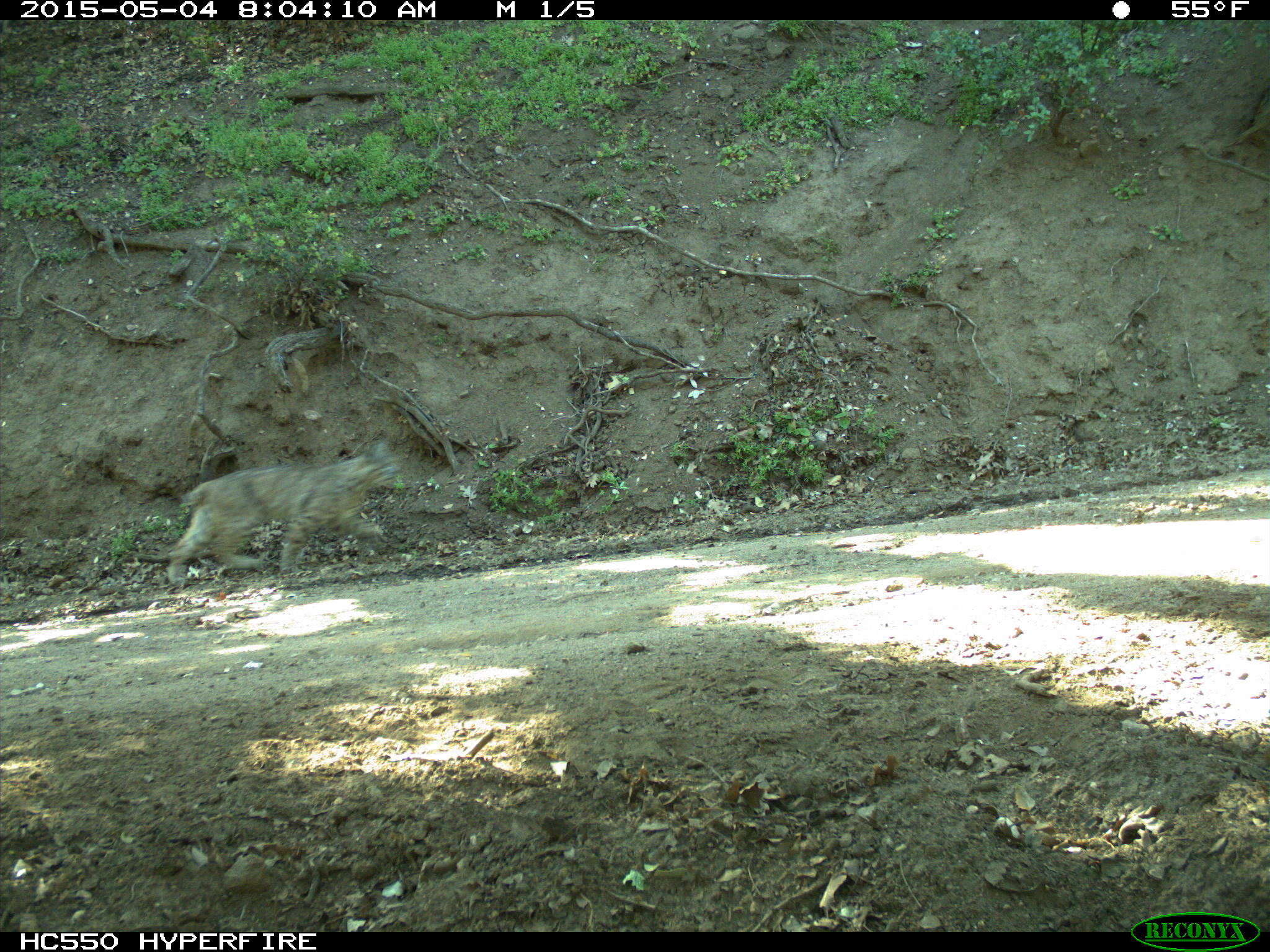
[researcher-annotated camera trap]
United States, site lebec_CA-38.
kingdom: Animalia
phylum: Chordata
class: Mammalia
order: Carnivora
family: Felidae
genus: Lynx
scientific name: Lynx rufus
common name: bobcat